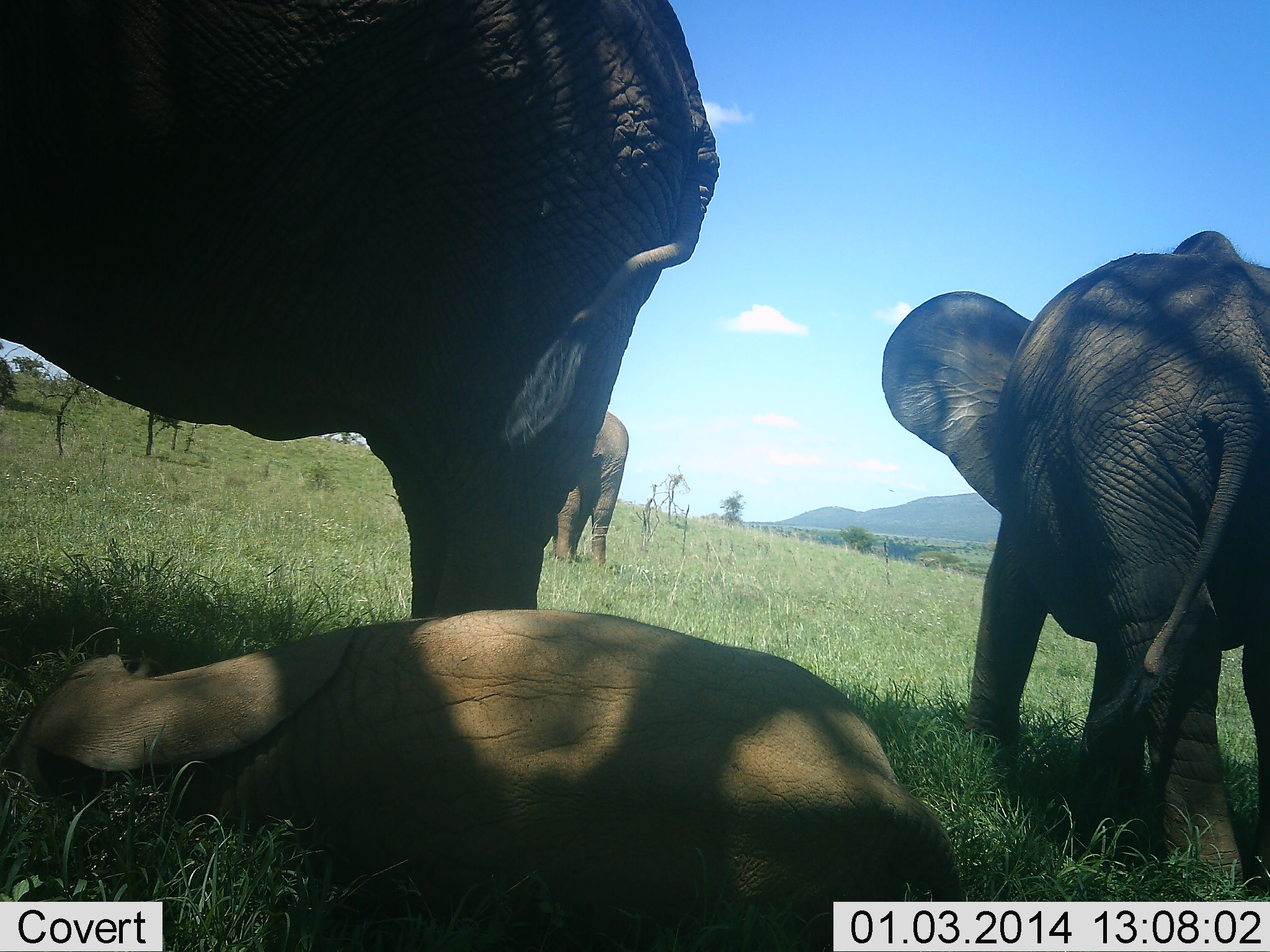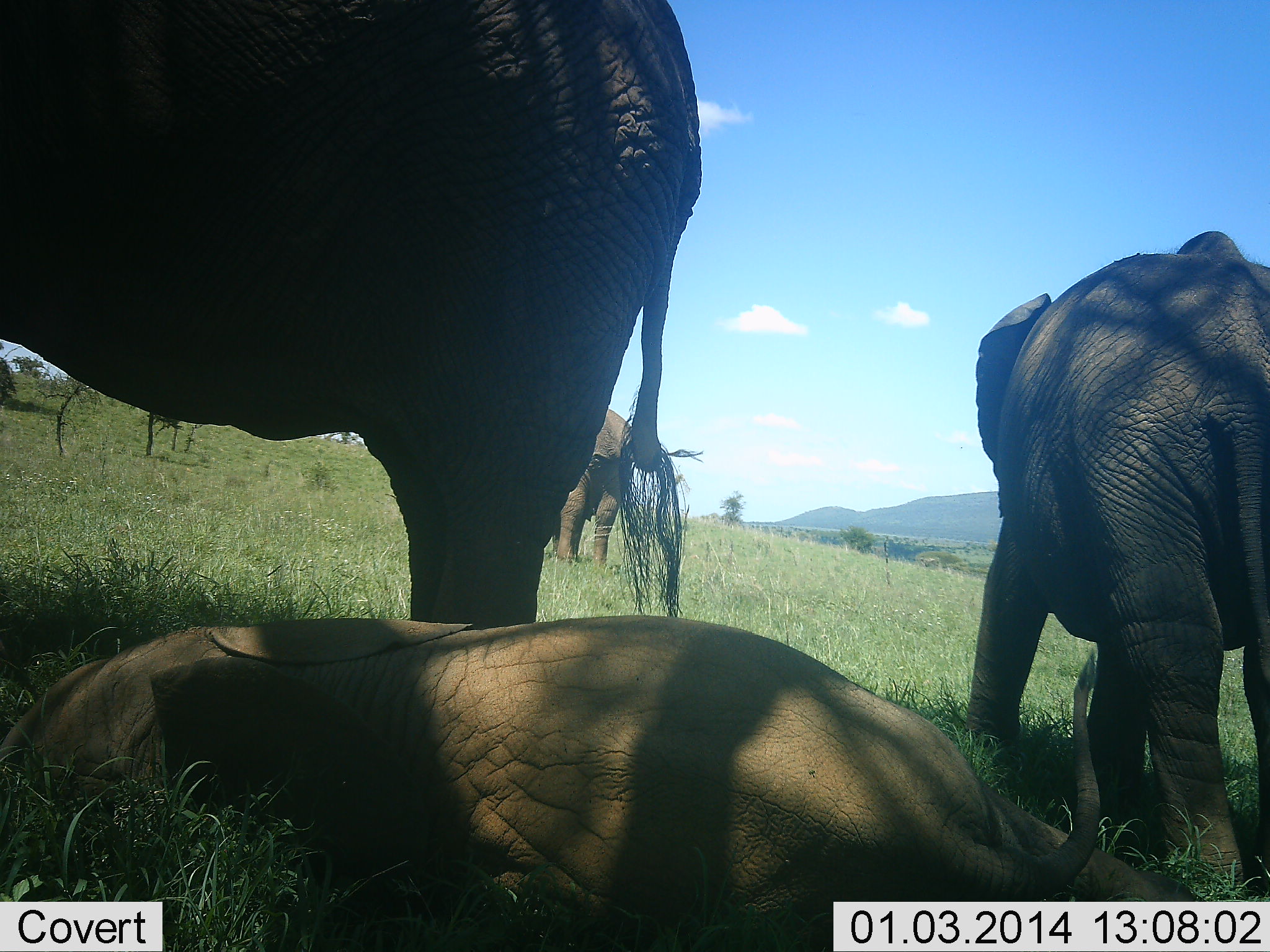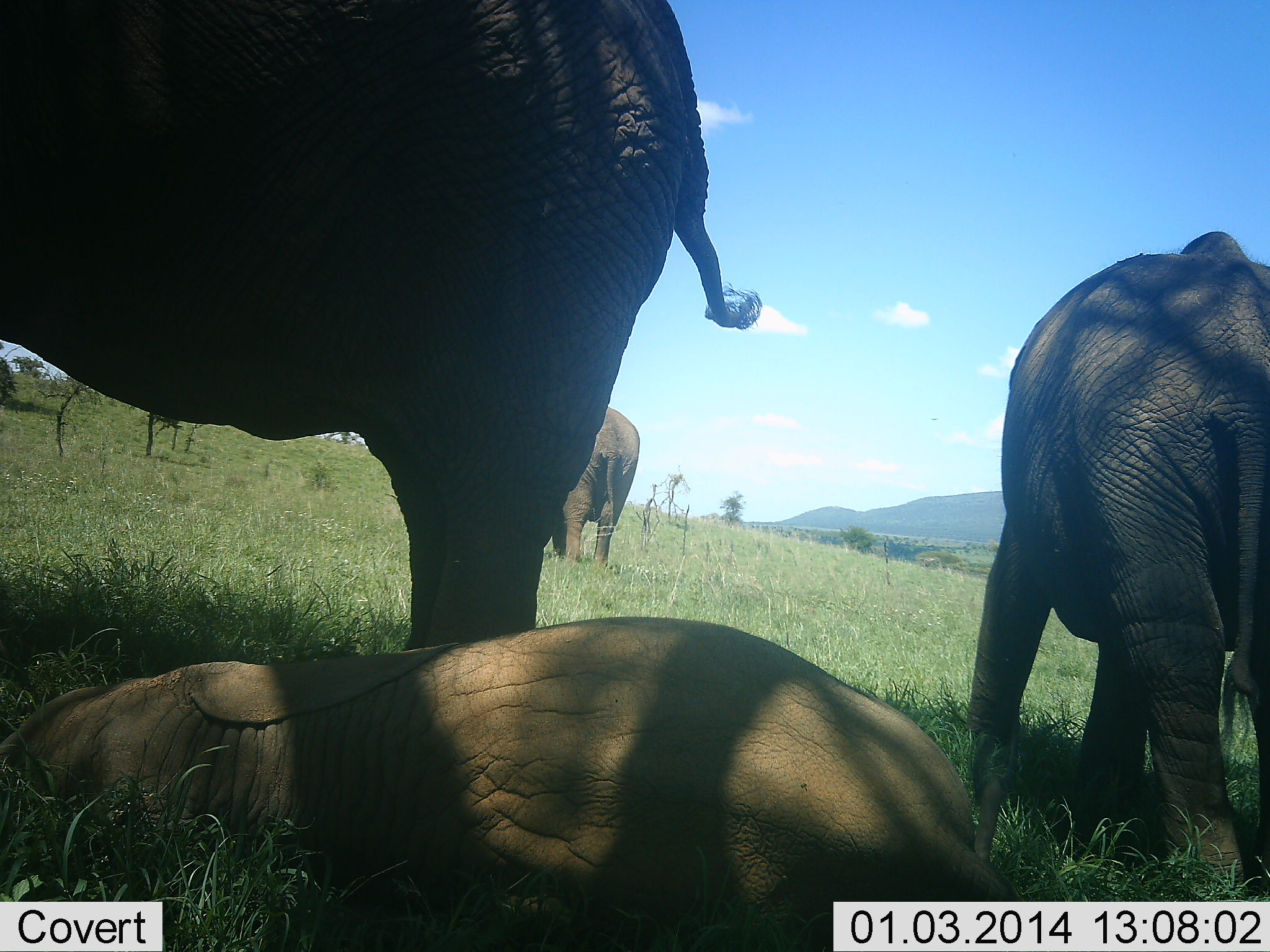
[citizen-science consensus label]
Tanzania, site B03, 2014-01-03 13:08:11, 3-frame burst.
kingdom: Animalia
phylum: Chordata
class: Mammalia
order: Proboscidea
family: Elephantidae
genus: Loxodonta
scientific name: Loxodonta africana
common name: african bush elephant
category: elephant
Elephant (african bush elephant) (Loxodonta africana), count 4. Behavior (volunteer vote fractions): standing 80%, resting 80%, moving 20%, interacting 0%. Young present (vote fraction): 60%. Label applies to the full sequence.